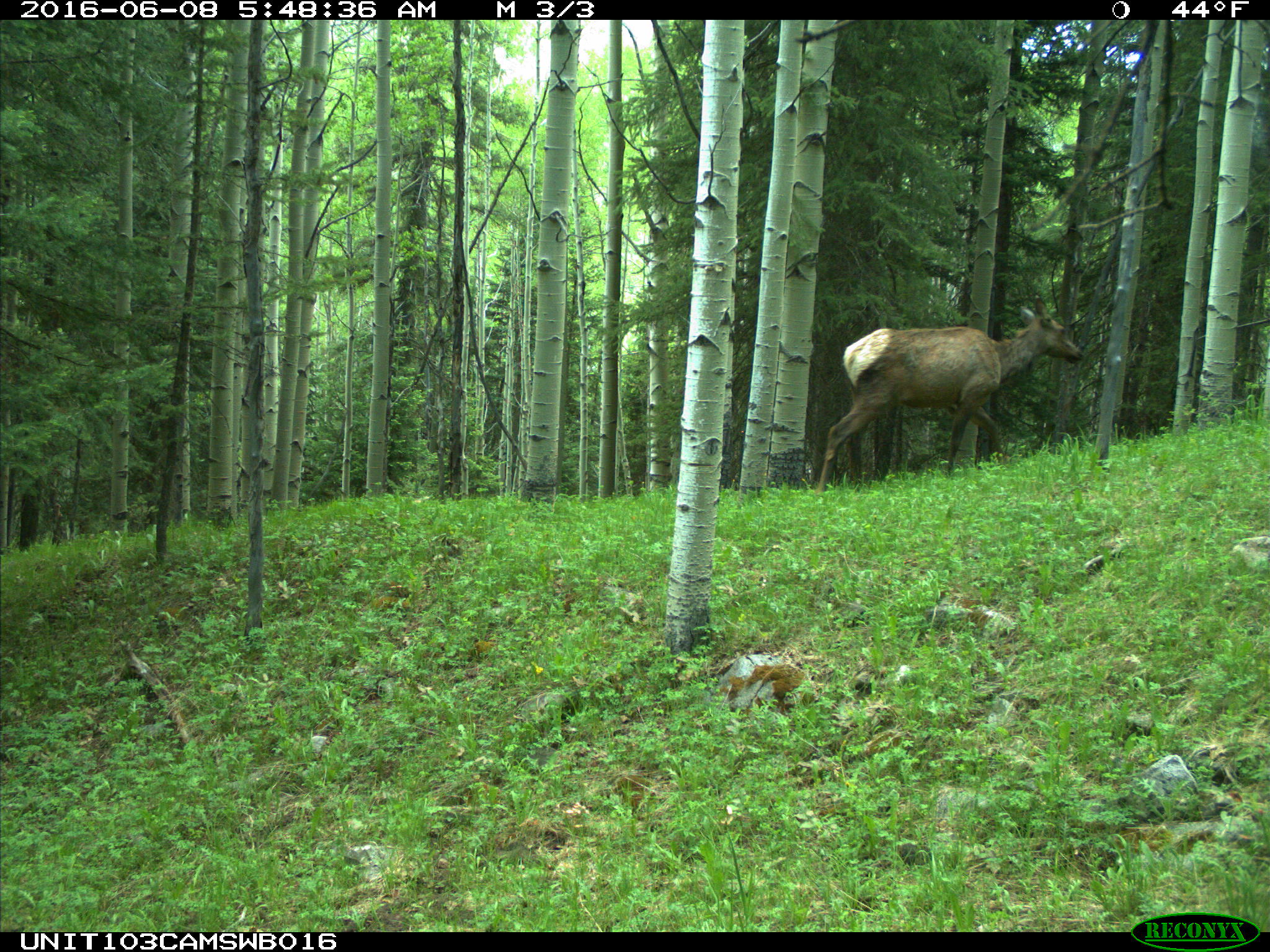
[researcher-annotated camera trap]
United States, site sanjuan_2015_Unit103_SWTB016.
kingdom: Animalia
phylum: Chordata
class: Mammalia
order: Artiodactyla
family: Cervidae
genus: Cervus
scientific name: Cervus elaphus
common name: red deer